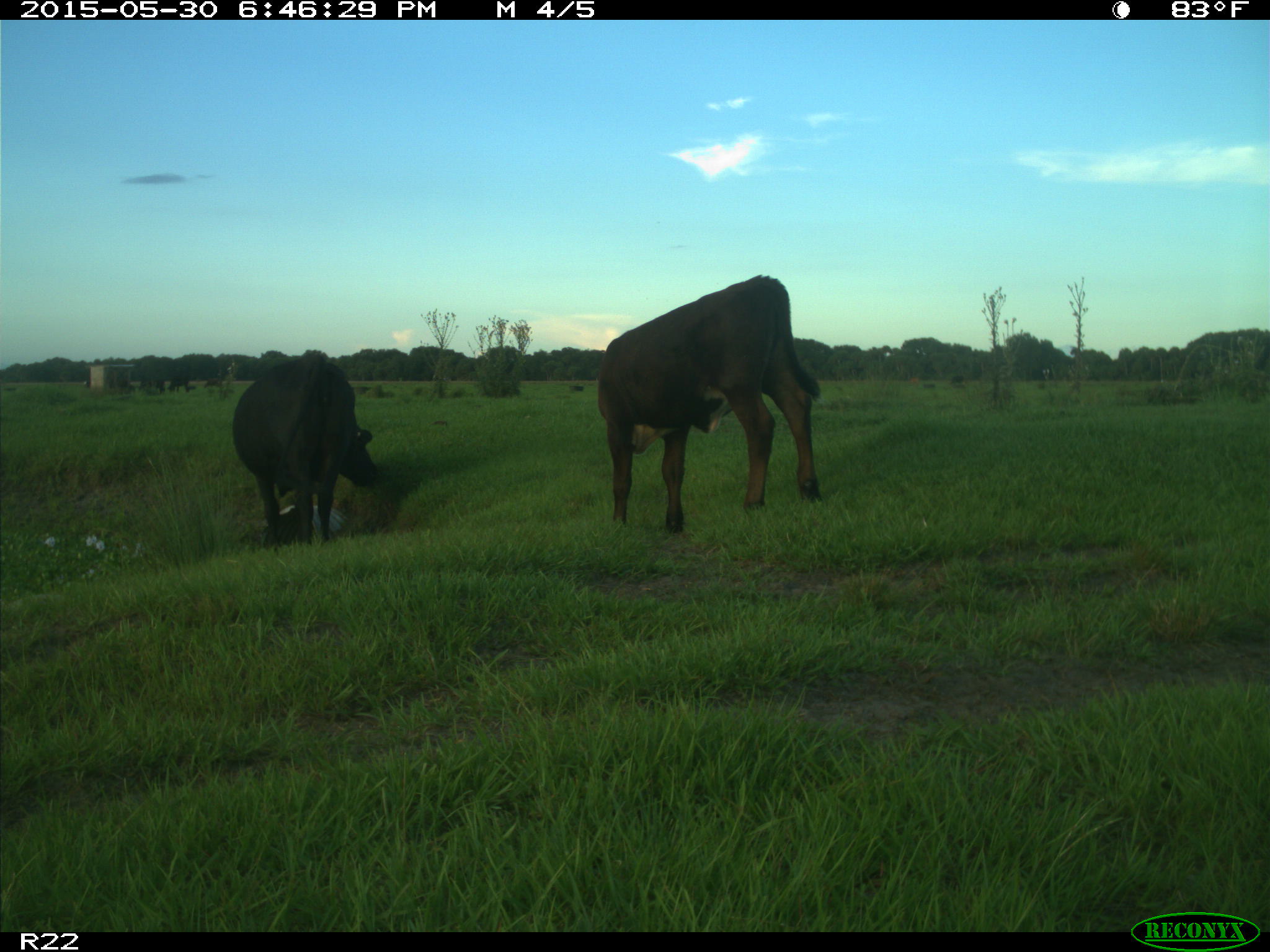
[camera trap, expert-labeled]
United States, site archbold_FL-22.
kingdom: Animalia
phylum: Chordata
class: Mammalia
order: Artiodactyla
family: Bovidae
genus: Bos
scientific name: Bos taurus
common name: domestic cow